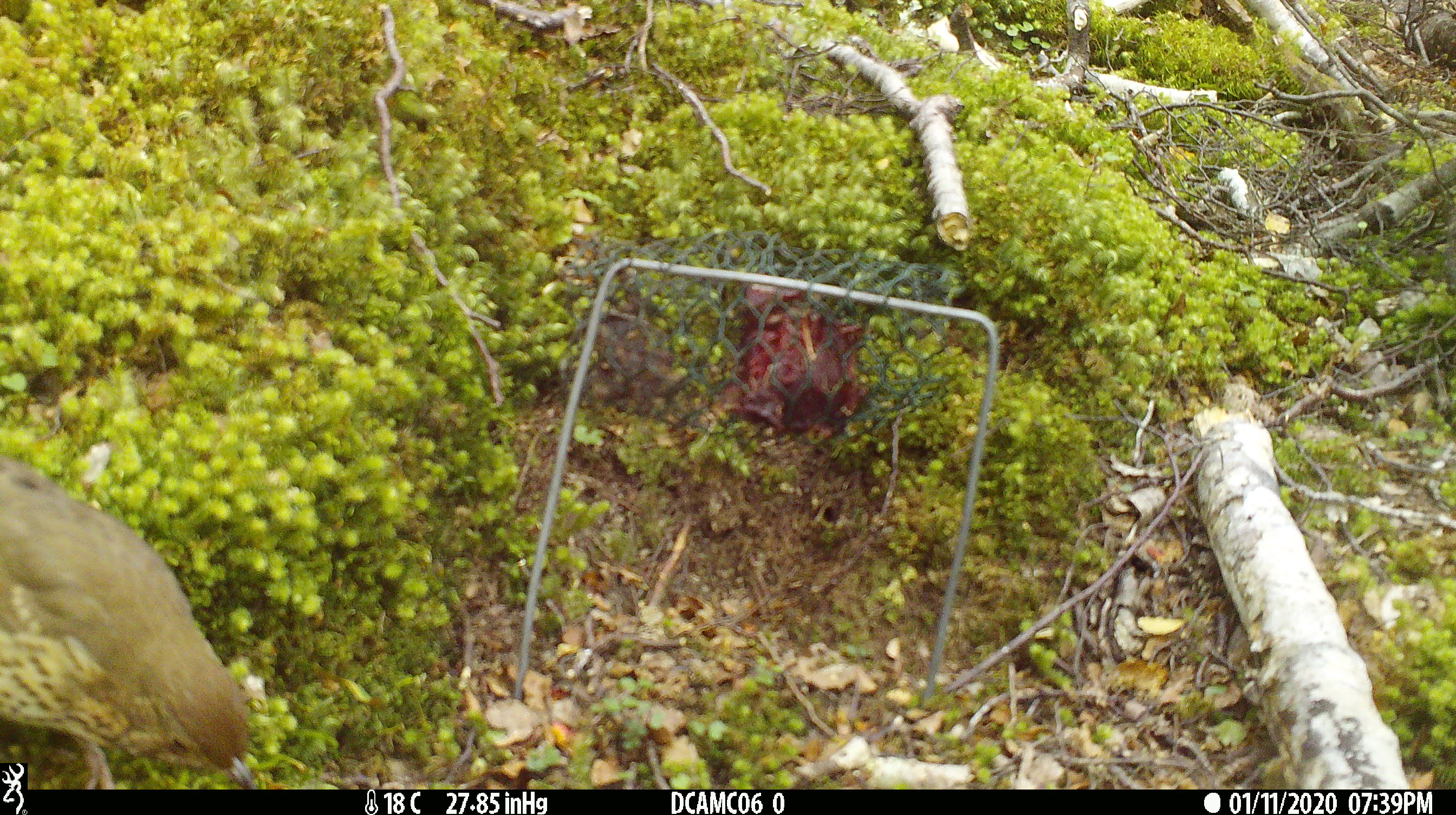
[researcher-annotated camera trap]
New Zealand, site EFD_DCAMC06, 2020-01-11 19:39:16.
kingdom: Animalia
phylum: Chordata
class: Aves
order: Passeriformes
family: Turdidae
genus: Turdus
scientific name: Turdus philomelos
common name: song thrush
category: thrush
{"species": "thrush (song thrush) (Turdus philomelos)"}